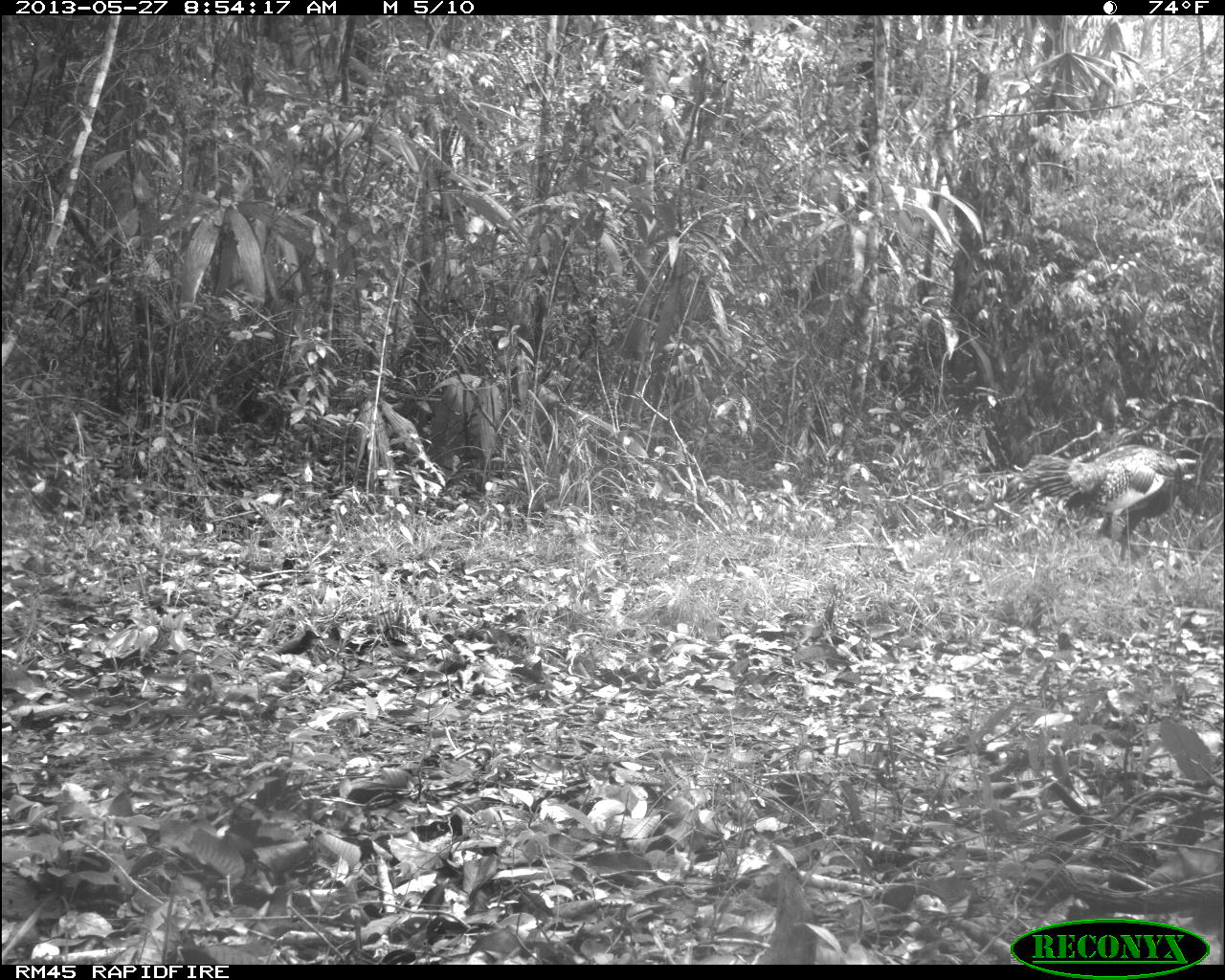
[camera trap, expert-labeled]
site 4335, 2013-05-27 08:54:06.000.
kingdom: Animalia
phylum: Chordata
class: Aves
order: Galliformes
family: Phasianidae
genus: Meleagris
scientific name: Meleagris ocellata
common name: ocellated turkey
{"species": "Meleagris ocellata (ocellated turkey)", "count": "2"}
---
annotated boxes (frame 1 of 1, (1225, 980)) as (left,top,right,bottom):
meleagris ocellata: (1004,443,1201,560)